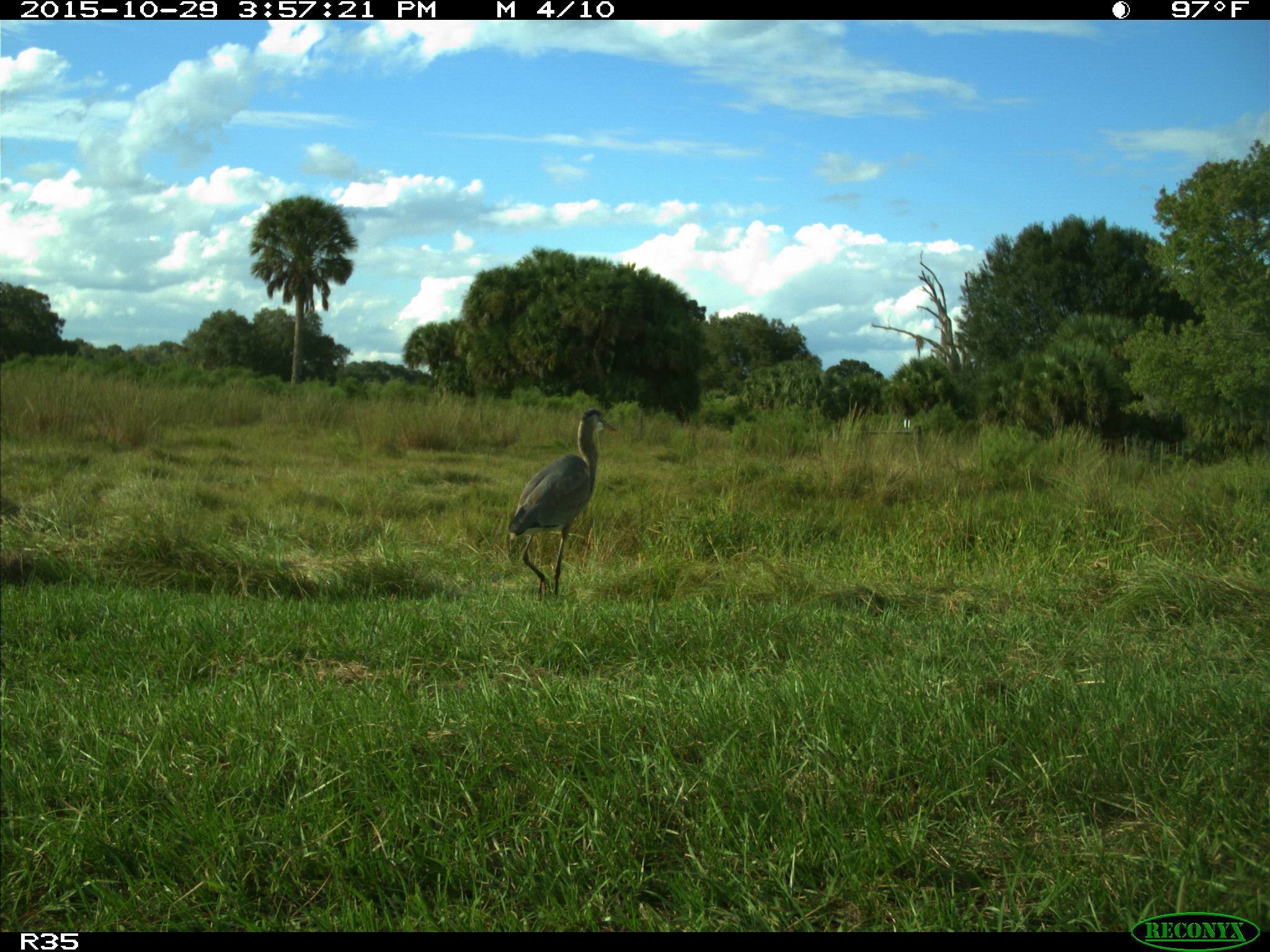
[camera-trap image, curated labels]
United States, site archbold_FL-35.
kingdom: Animalia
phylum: Chordata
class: Aves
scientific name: Aves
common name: birds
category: unidentified bird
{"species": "unidentified bird (birds) (Aves)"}